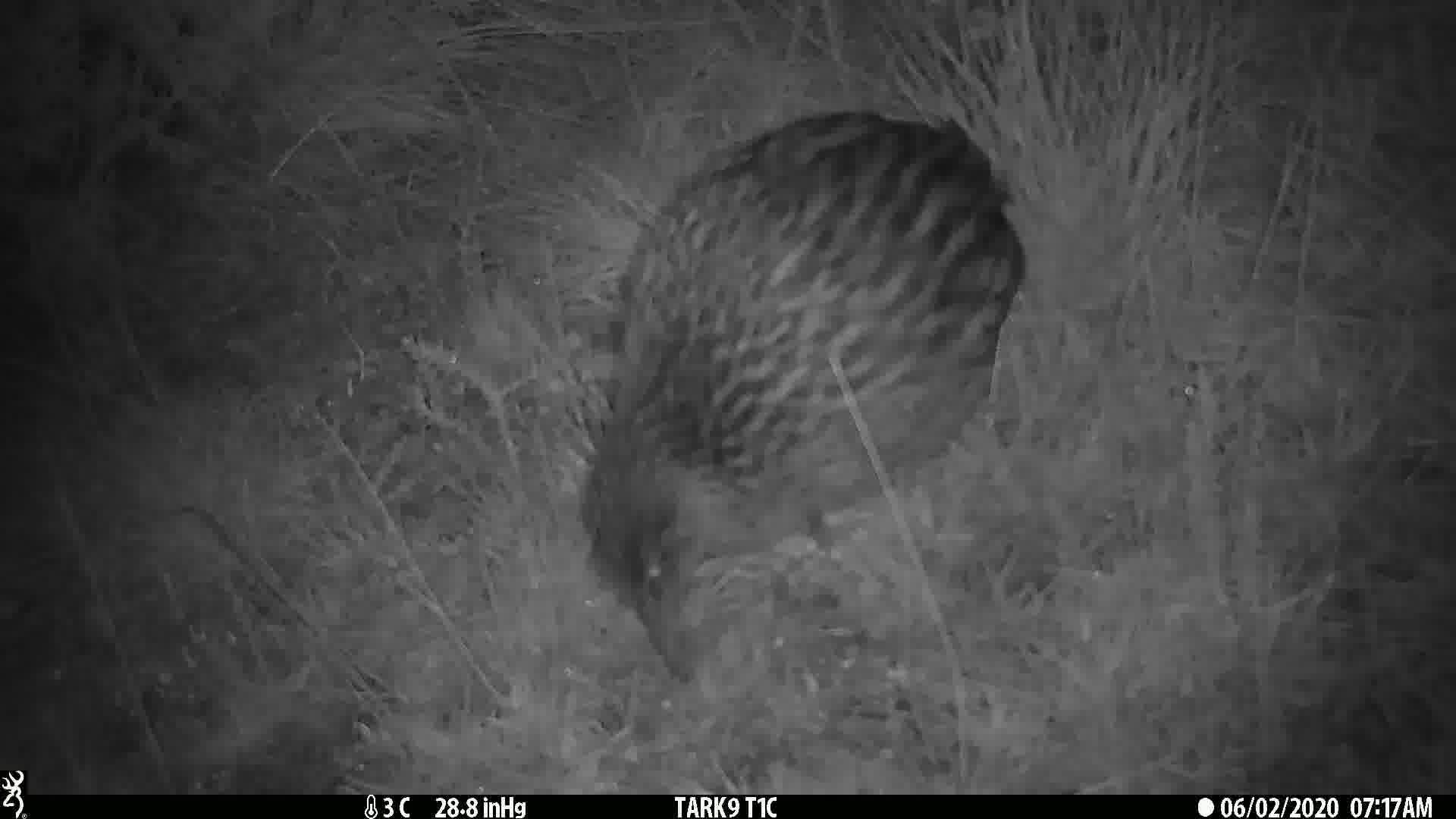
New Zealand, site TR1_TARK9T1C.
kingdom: Animalia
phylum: Chordata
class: Aves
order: Gruiformes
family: Rallidae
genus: Gallirallus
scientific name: Gallirallus australis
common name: weka